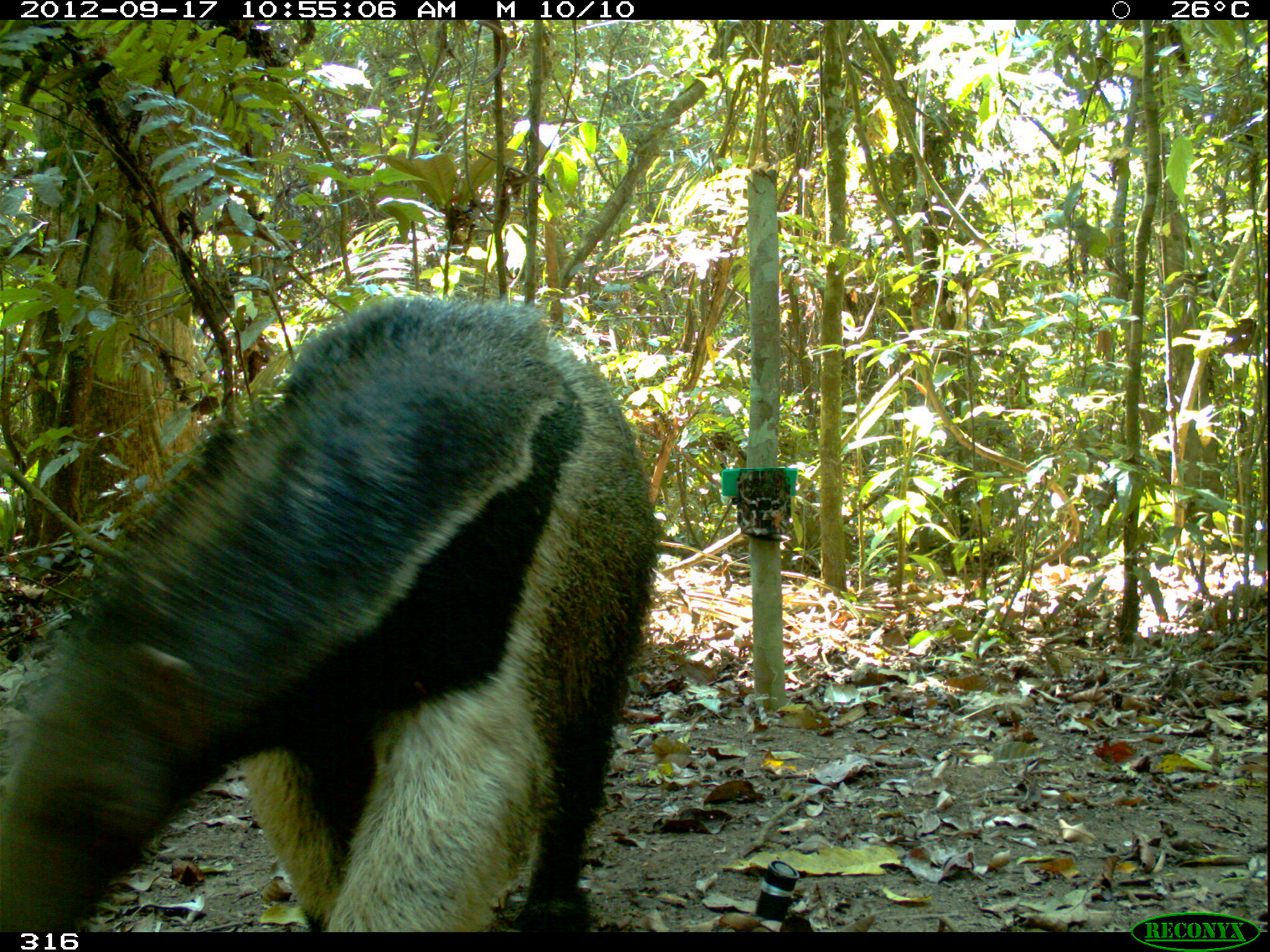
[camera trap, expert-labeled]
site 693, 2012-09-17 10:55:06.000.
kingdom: Animalia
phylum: Chordata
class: Mammalia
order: Pilosa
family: Myrmecophagidae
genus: Myrmecophaga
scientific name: Myrmecophaga tridactyla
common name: giant anteater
Myrmecophaga tridactyla (giant anteater).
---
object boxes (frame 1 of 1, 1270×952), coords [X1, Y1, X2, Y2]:
myrmecophaga tridactyla: [0, 283, 671, 933]